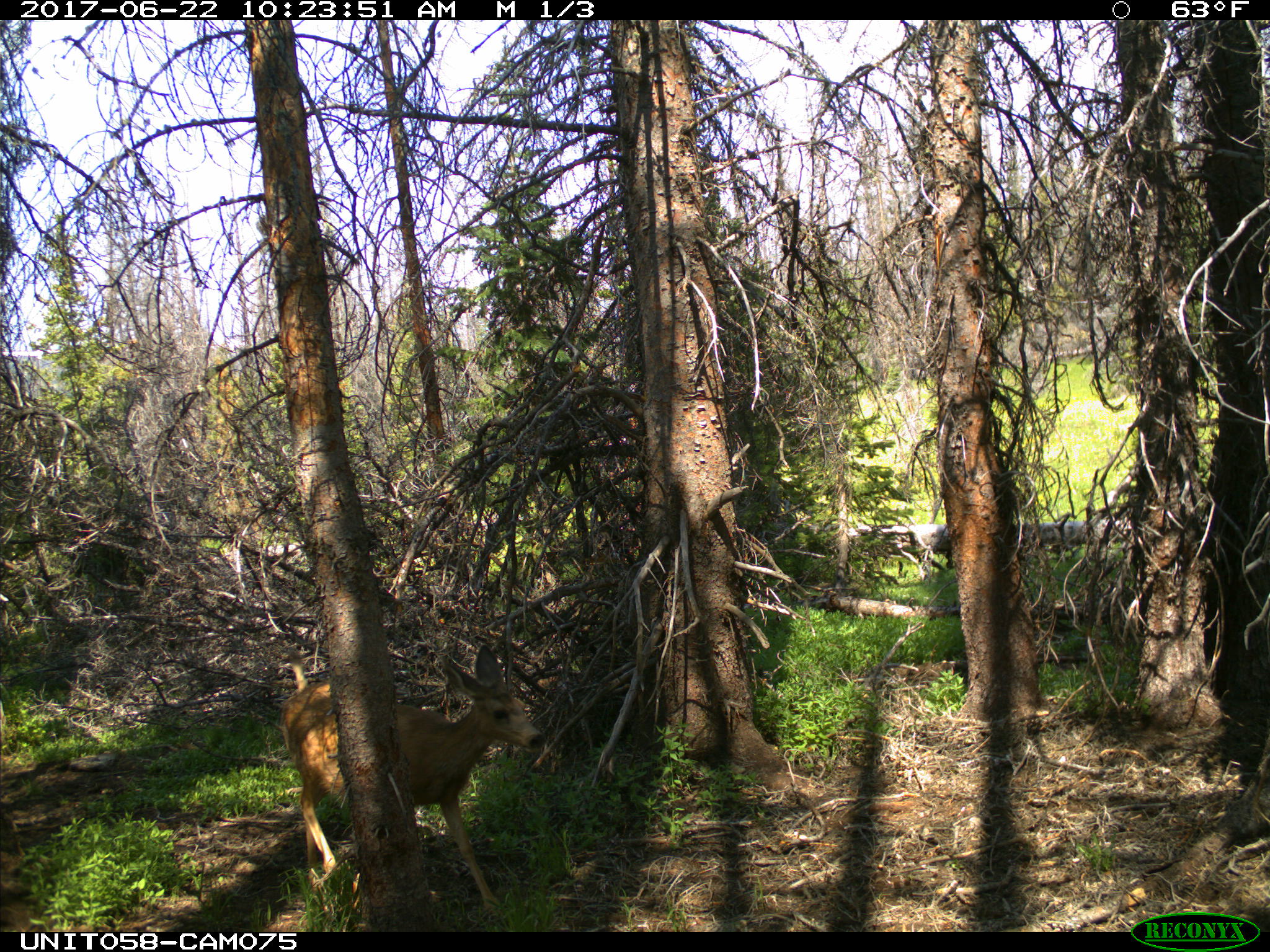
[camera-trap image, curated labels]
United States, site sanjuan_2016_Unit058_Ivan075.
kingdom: Animalia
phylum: Chordata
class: Mammalia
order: Artiodactyla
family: Cervidae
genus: Odocoileus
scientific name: Odocoileus hemionus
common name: mule deer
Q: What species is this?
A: Odocoileus hemionus (mule deer).